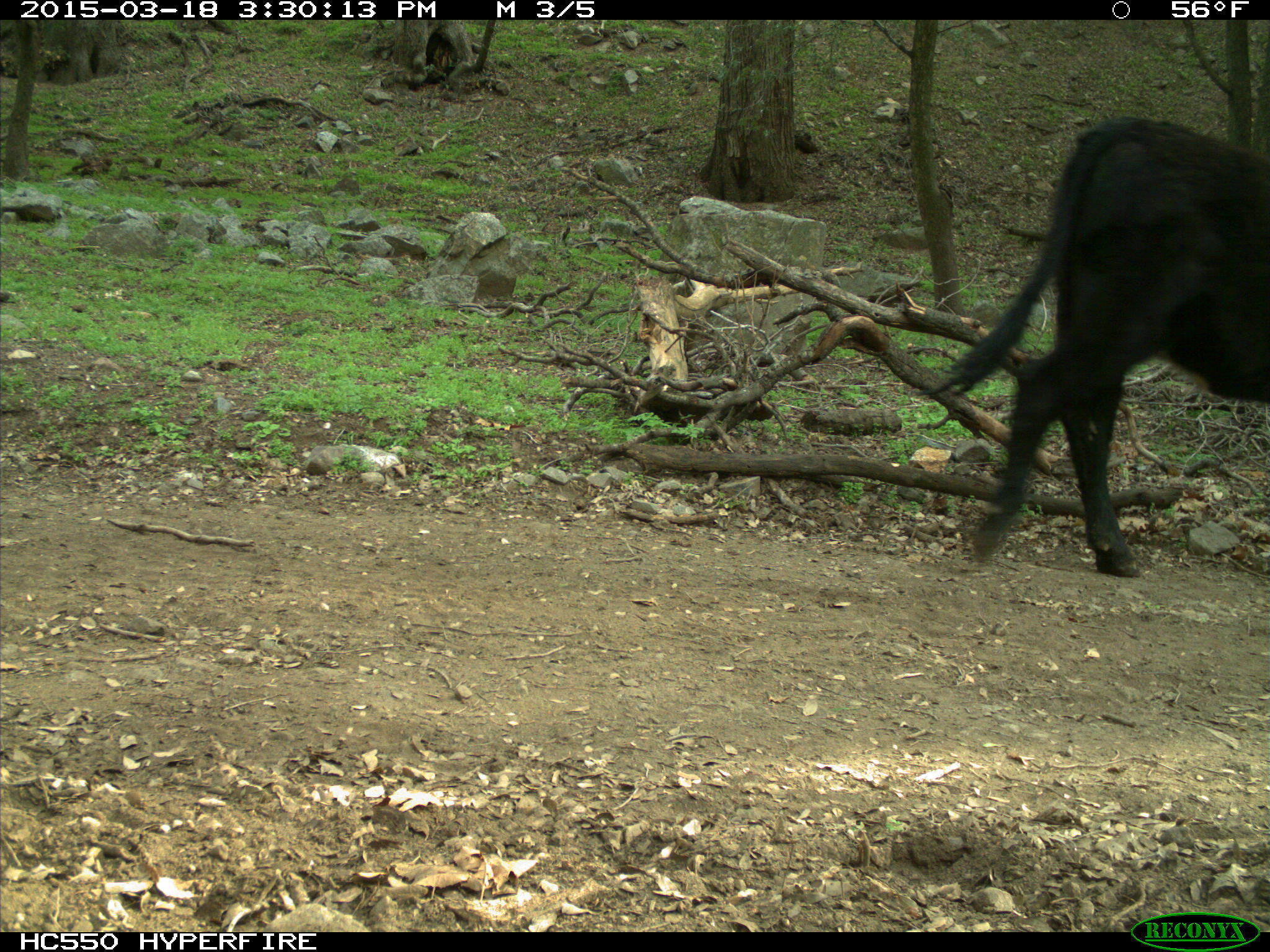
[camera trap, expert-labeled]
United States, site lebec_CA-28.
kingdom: Animalia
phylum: Chordata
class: Mammalia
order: Artiodactyla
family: Bovidae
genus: Bos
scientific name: Bos taurus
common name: domestic cow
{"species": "Bos taurus (domestic cow)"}